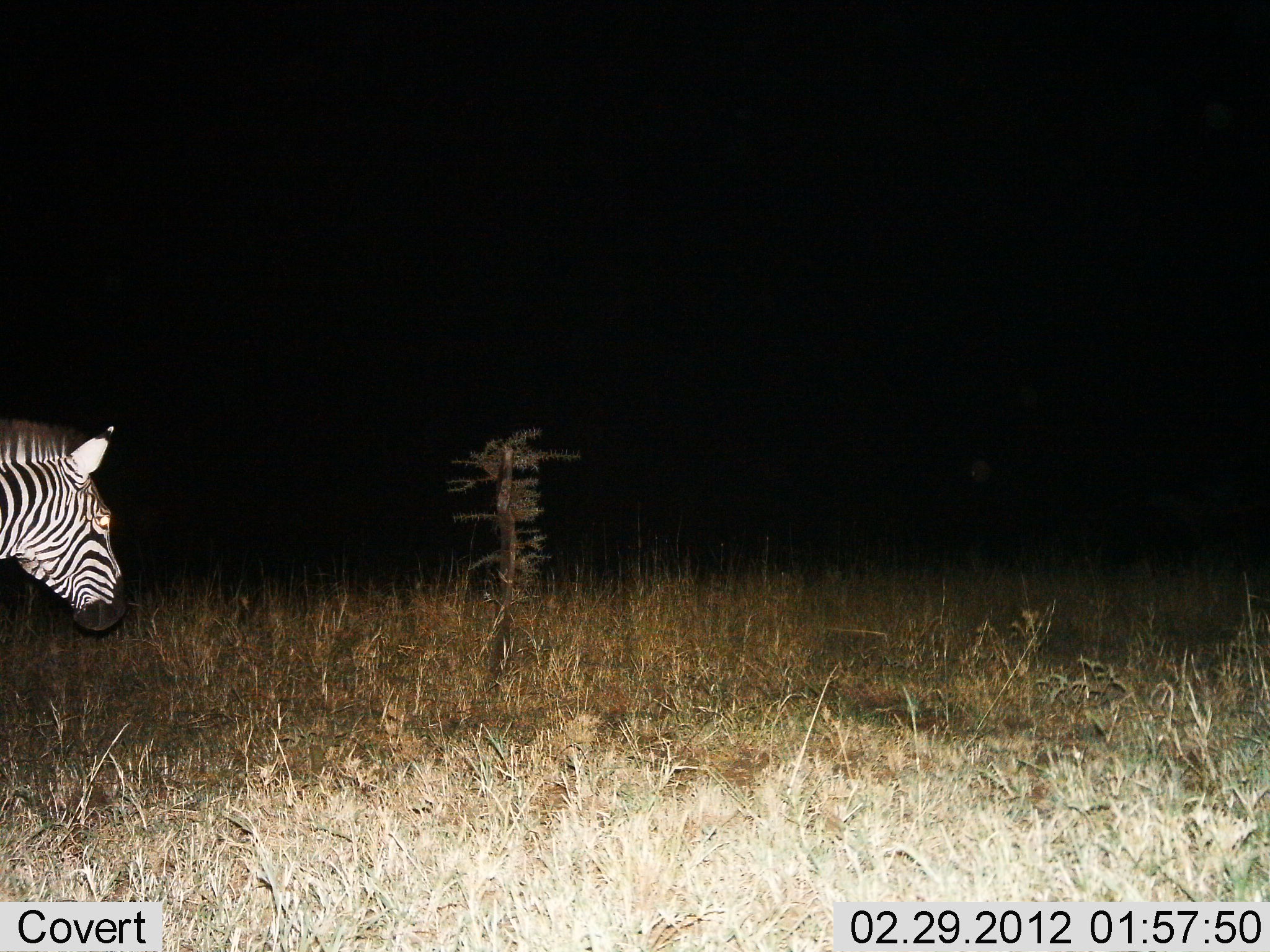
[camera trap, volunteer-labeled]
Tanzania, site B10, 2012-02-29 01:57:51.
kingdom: Animalia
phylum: Chordata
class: Mammalia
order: Perissodactyla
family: Equidae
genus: Equus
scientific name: Equus quagga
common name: plains zebra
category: zebra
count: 1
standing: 54%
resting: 0%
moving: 46%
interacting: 0%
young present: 0%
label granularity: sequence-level